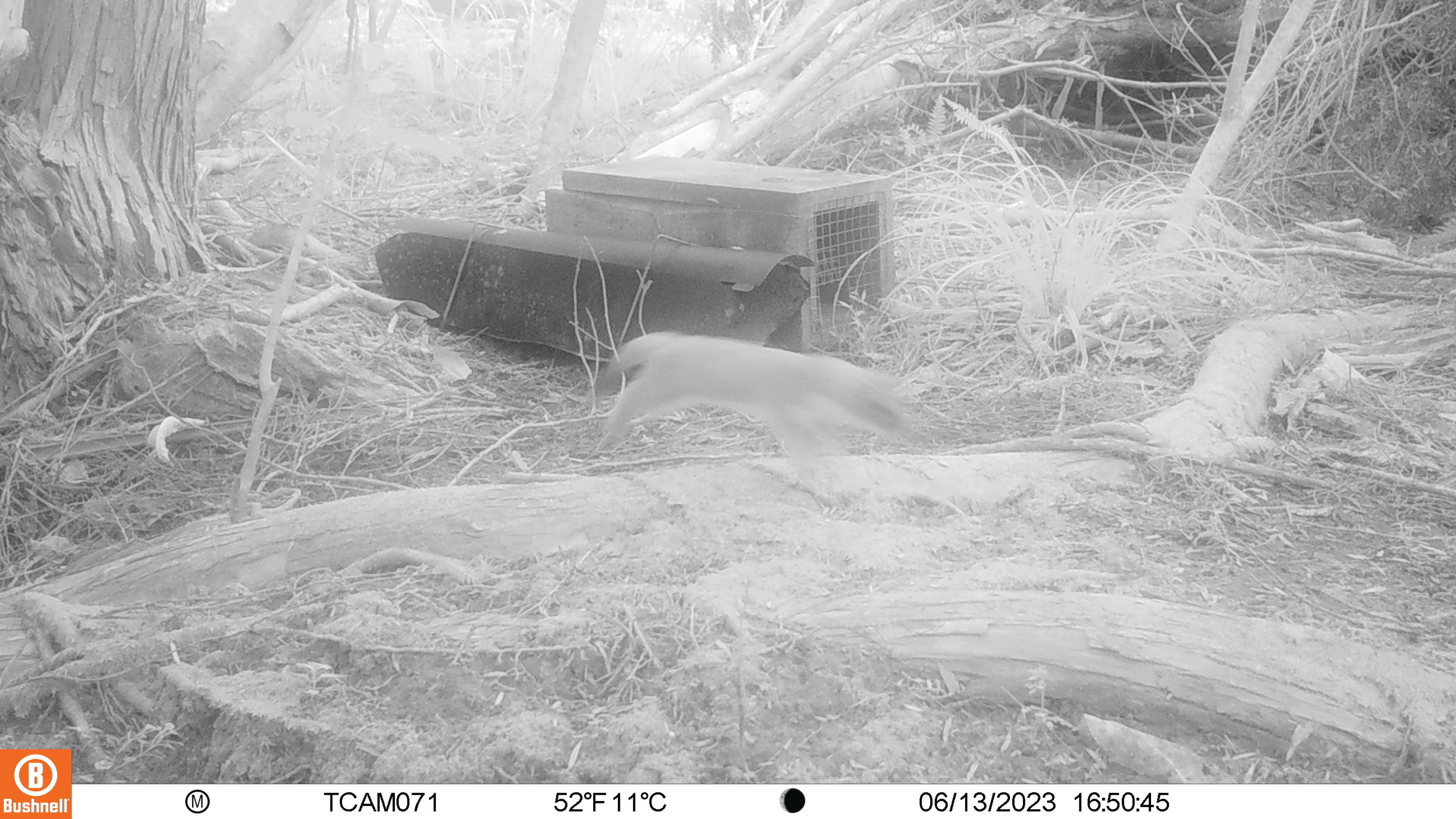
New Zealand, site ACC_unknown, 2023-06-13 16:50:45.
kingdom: Animalia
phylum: Chordata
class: Mammalia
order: Carnivora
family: Mustelidae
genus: Mustela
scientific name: Mustela erminea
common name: stoat